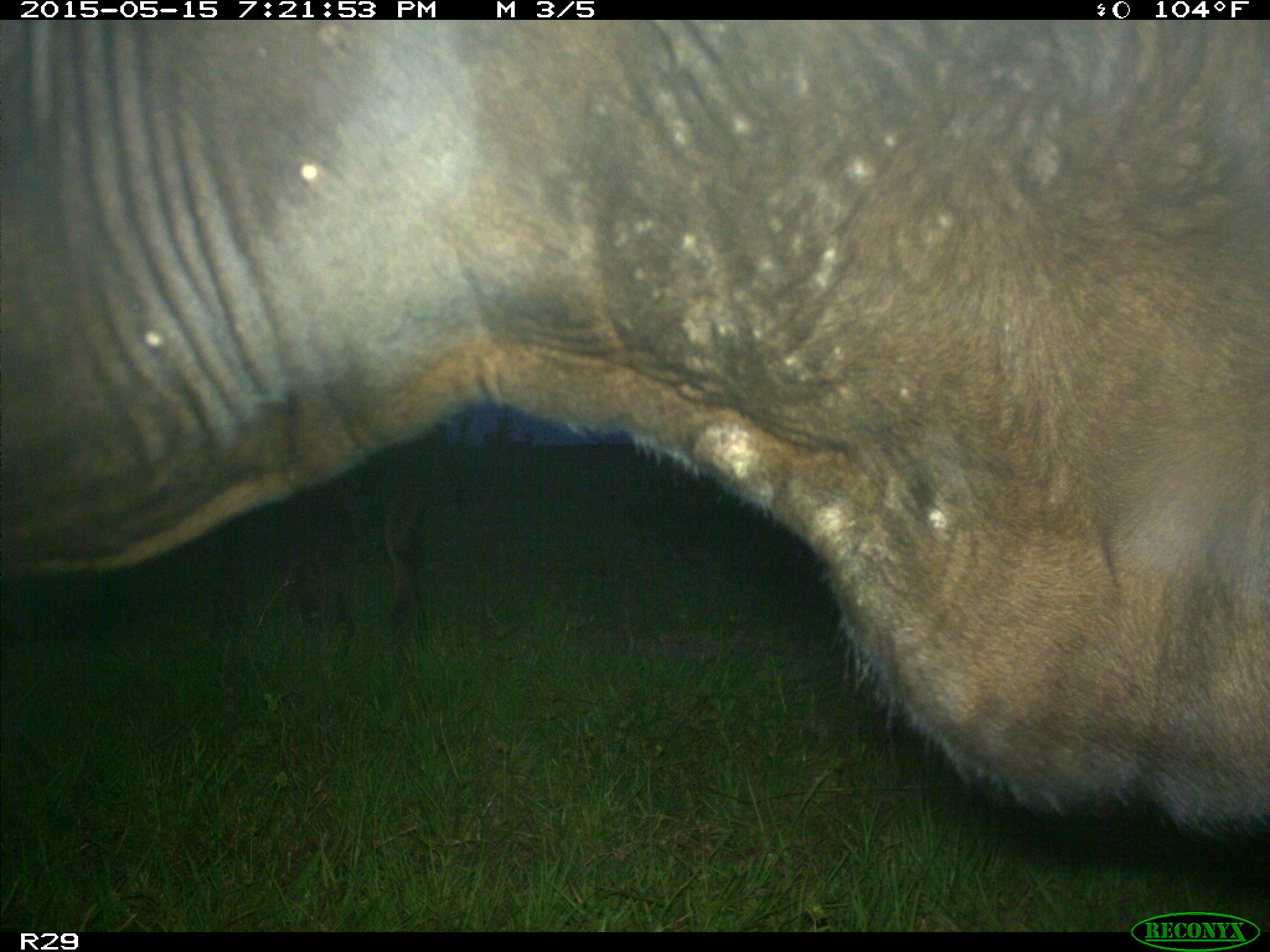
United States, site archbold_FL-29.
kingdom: Animalia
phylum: Chordata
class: Mammalia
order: Artiodactyla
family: Bovidae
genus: Bos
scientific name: Bos taurus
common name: domestic cow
Bos taurus (domestic cow).